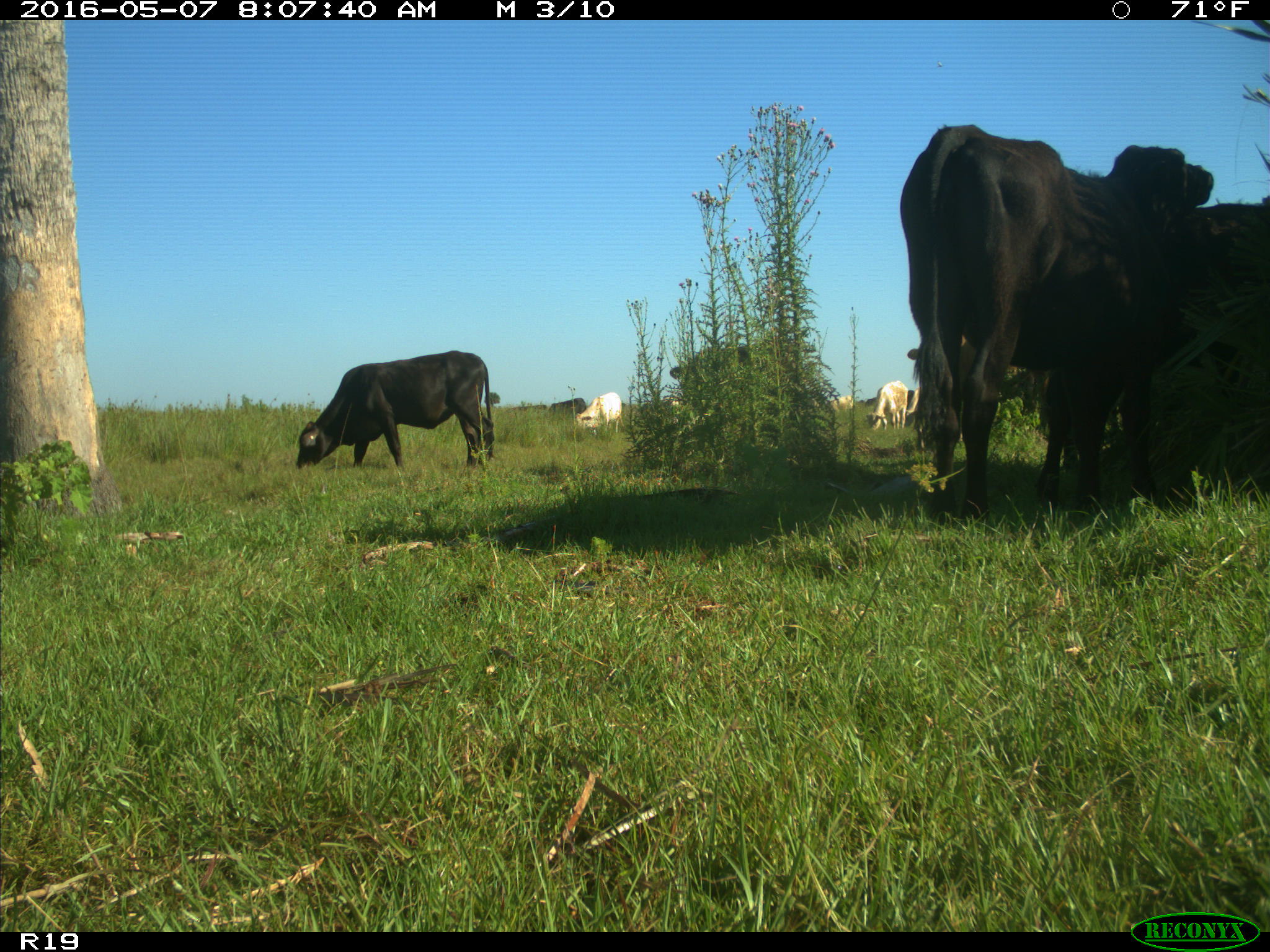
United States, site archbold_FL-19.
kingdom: Animalia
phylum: Chordata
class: Mammalia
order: Artiodactyla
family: Bovidae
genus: Bos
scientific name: Bos taurus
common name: domestic cow